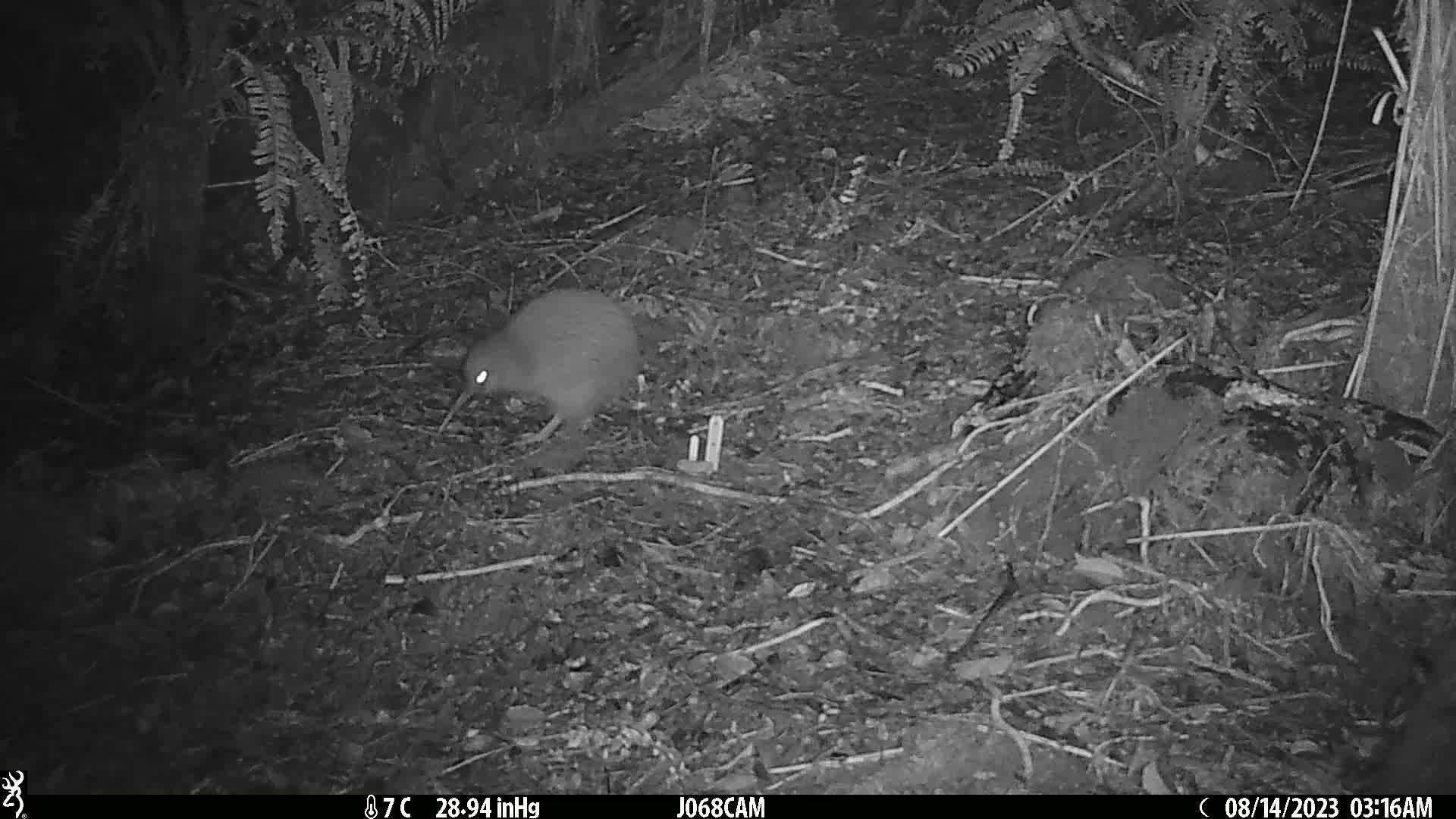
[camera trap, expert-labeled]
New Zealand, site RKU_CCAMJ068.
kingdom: Animalia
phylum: Chordata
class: Aves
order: Apterygiformes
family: Apterygidae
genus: Apteryx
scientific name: Apteryx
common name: kiwi